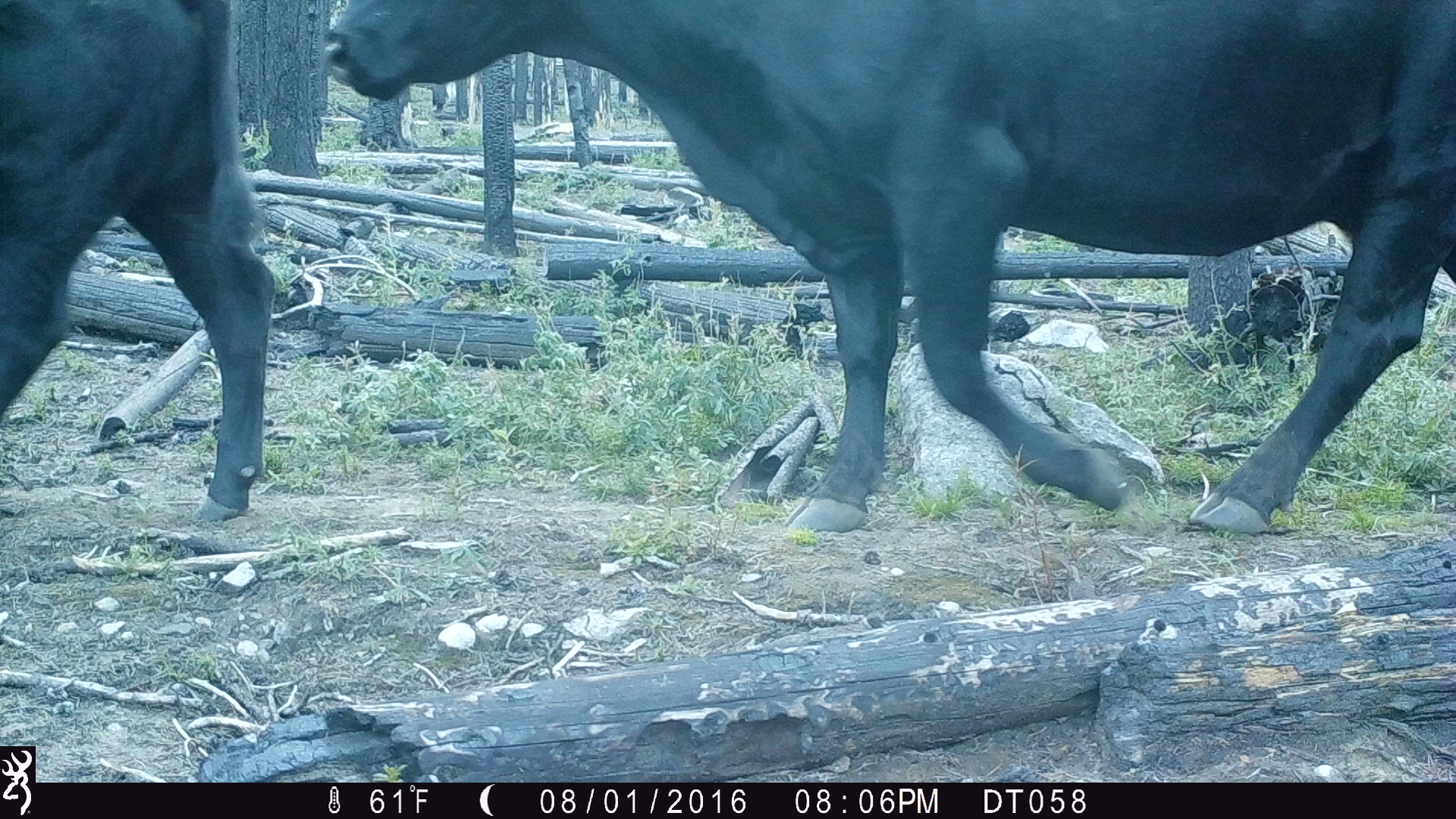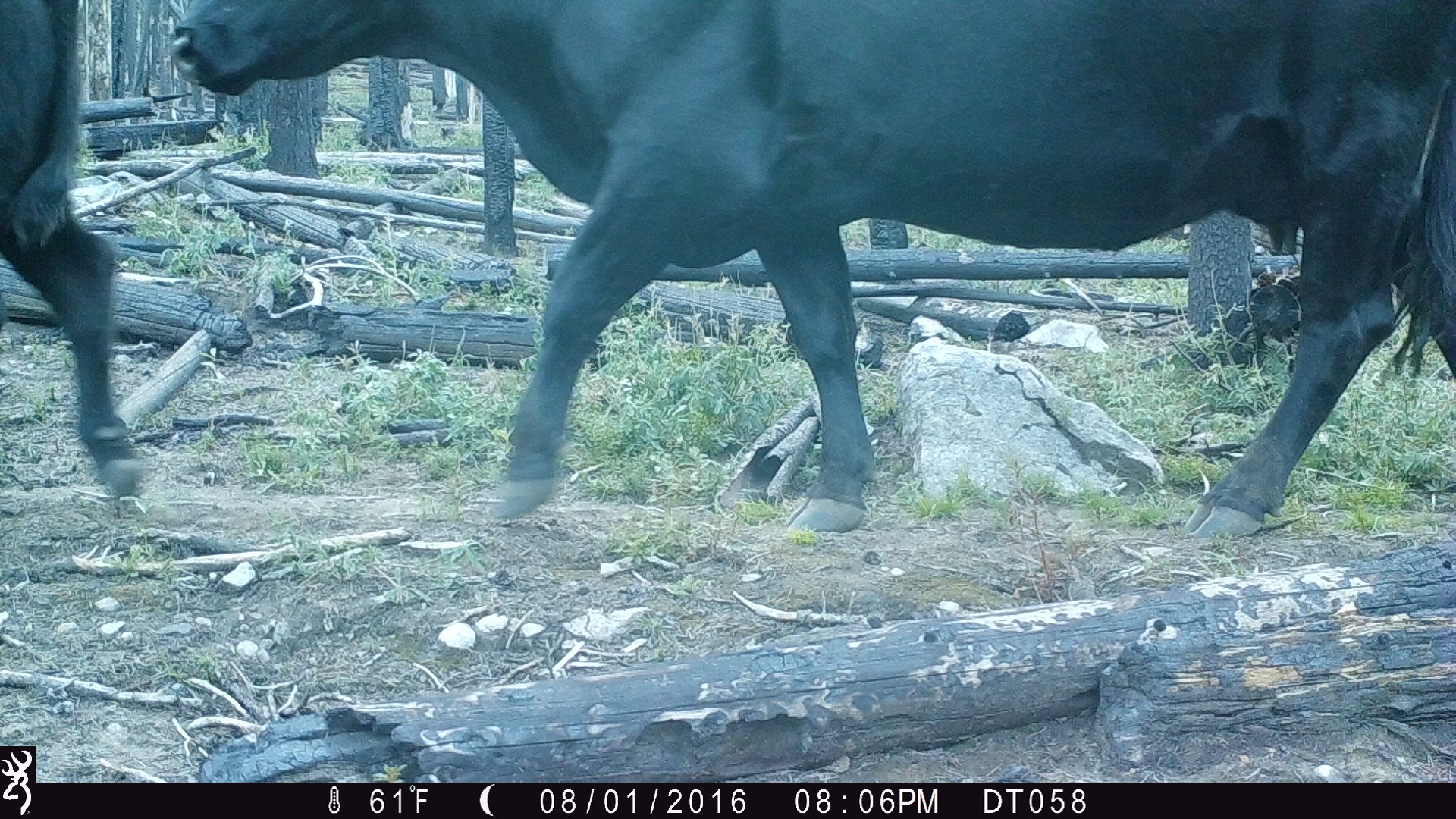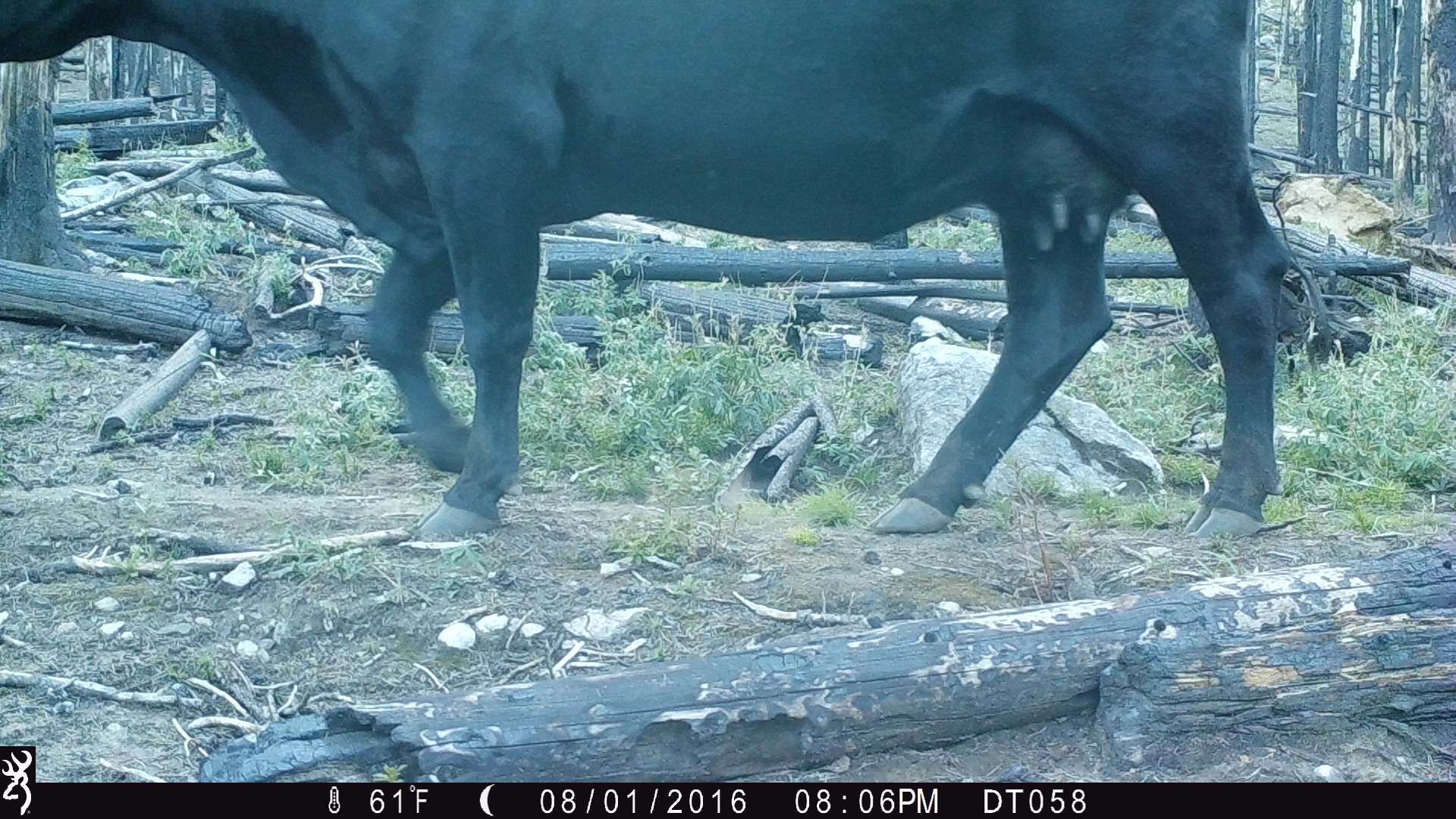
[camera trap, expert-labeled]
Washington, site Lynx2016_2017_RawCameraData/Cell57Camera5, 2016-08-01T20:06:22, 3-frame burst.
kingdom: Animalia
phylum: Chordata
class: Mammalia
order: Artiodactyla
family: Bovidae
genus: Bos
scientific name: Bos taurus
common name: domestic cattle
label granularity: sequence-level